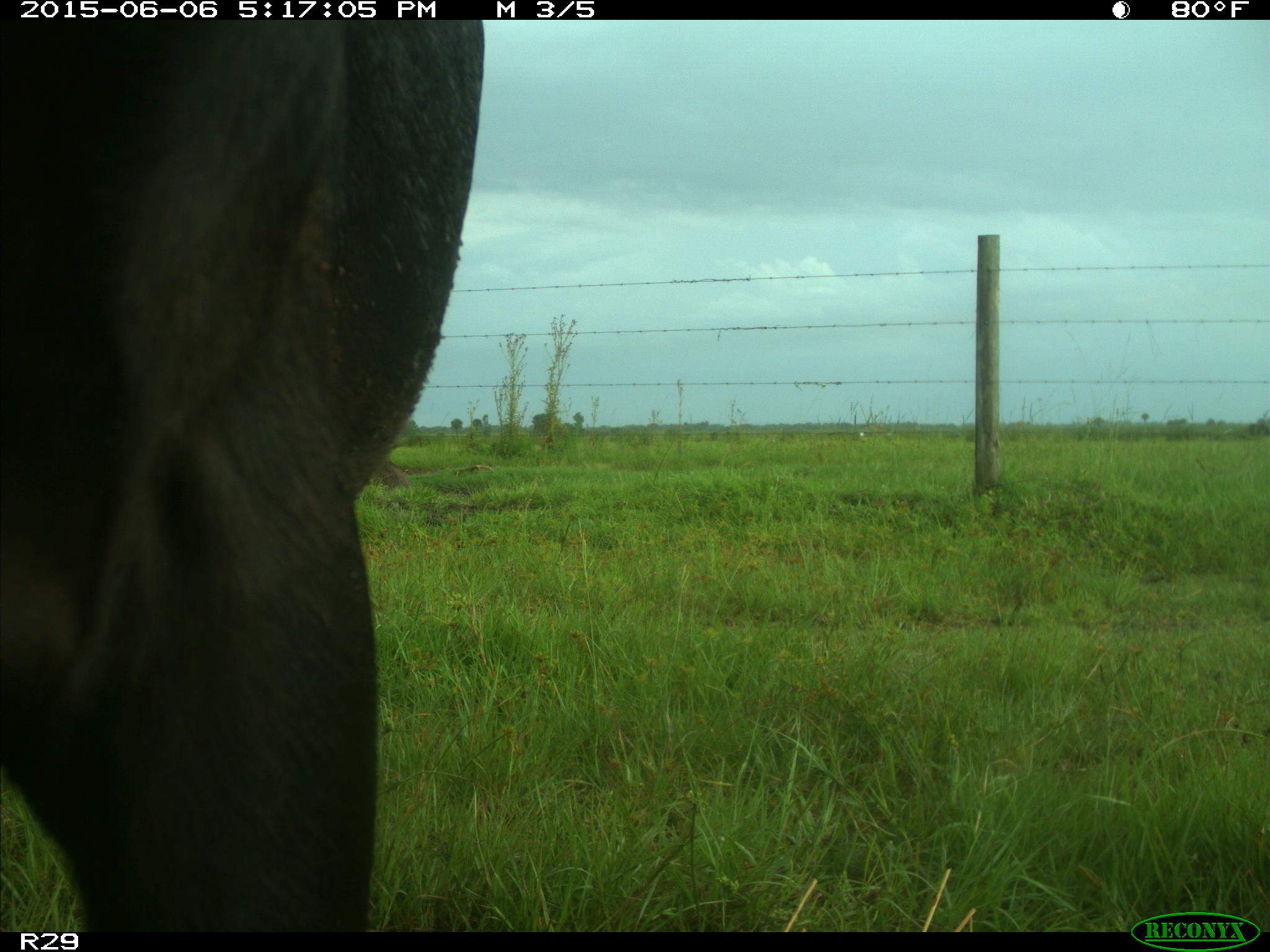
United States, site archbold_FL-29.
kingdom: Animalia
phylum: Chordata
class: Mammalia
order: Artiodactyla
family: Bovidae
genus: Bos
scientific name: Bos taurus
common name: domestic cow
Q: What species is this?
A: Bos taurus (domestic cow).